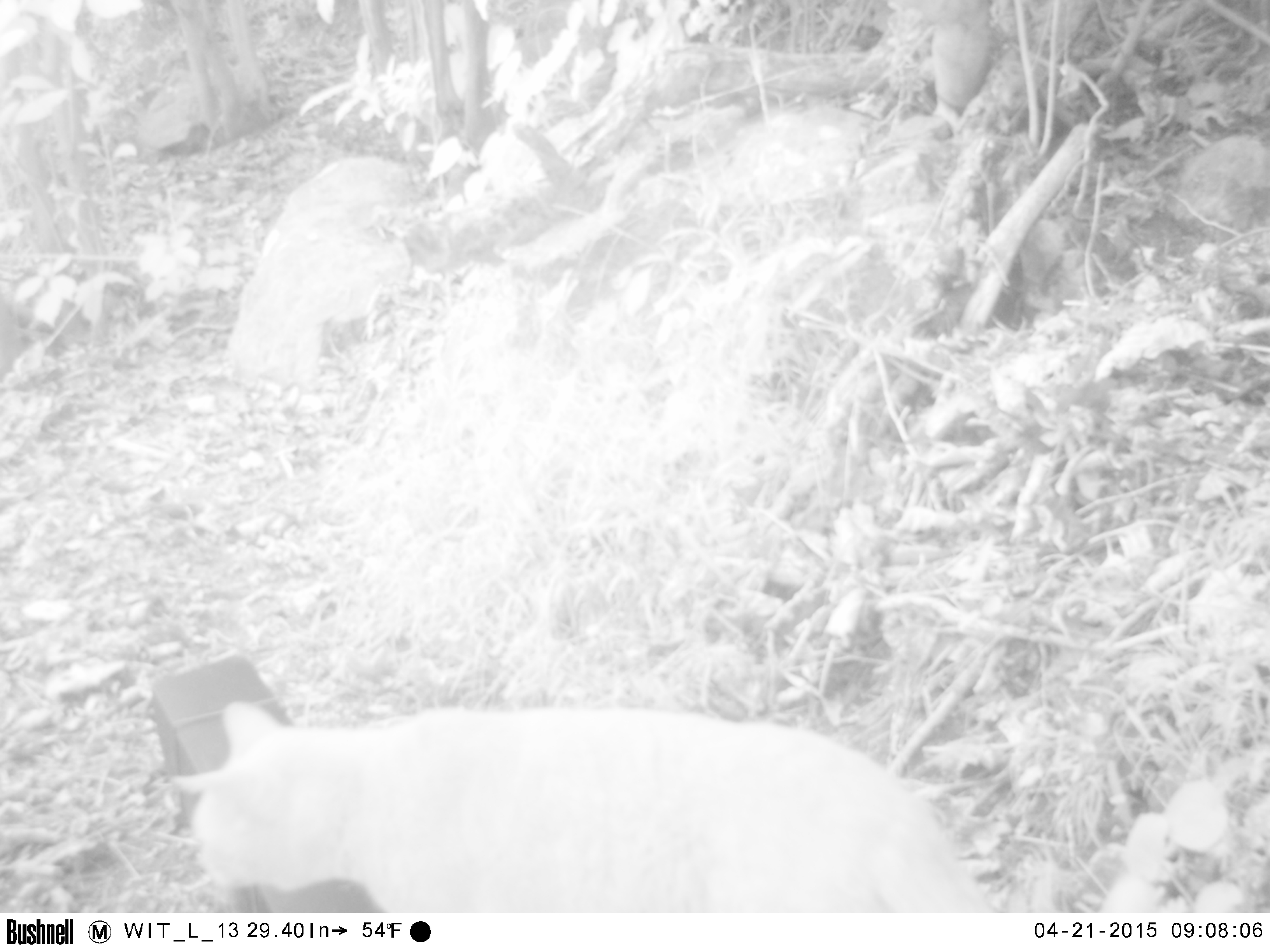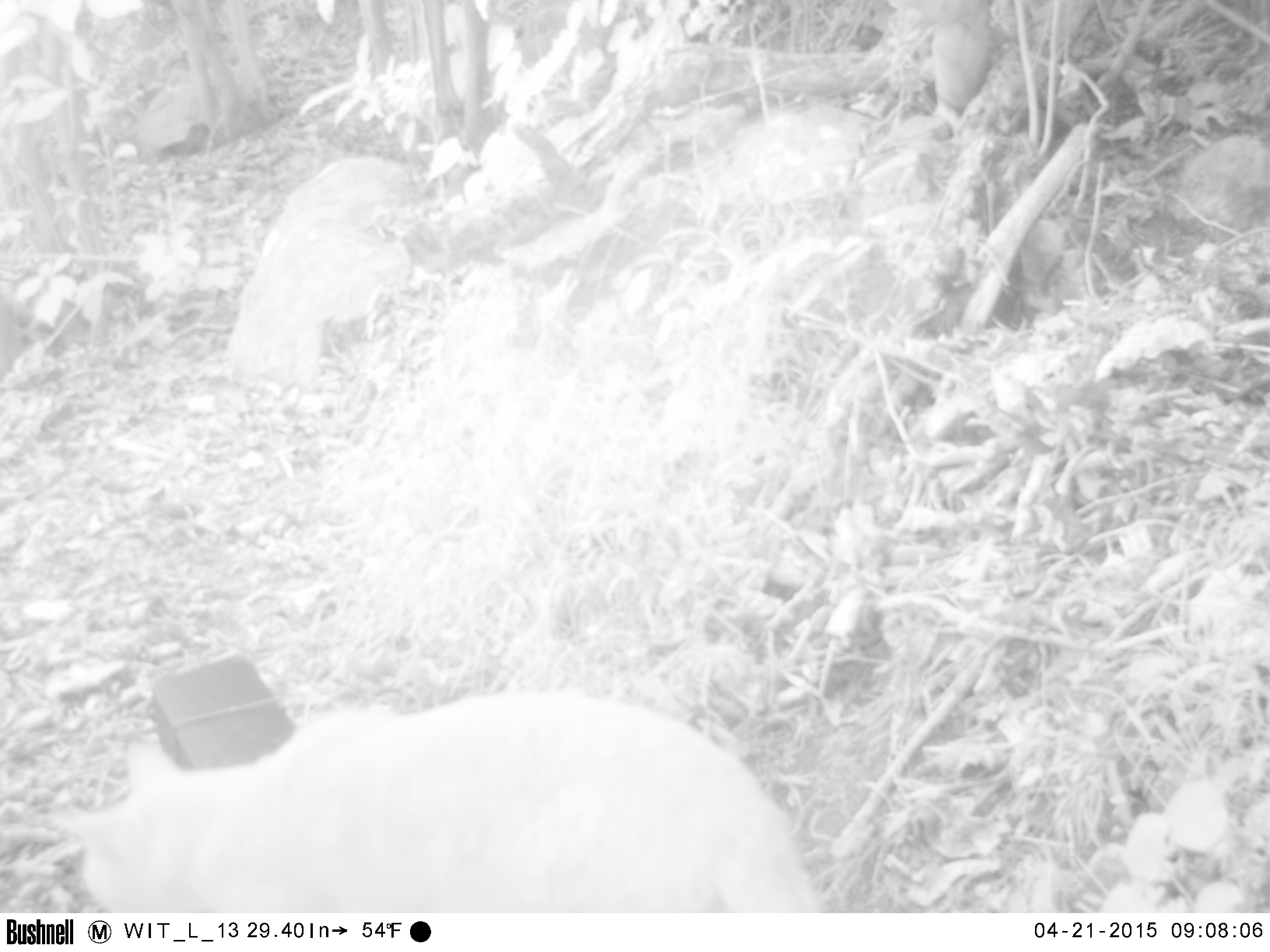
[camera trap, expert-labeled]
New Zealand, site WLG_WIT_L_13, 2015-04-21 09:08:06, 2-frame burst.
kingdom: Animalia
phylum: Chordata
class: Mammalia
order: Carnivora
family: Felidae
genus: Felis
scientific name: Felis catus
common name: domestic cat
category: cat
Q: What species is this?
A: Cat (domestic cat) (Felis catus).